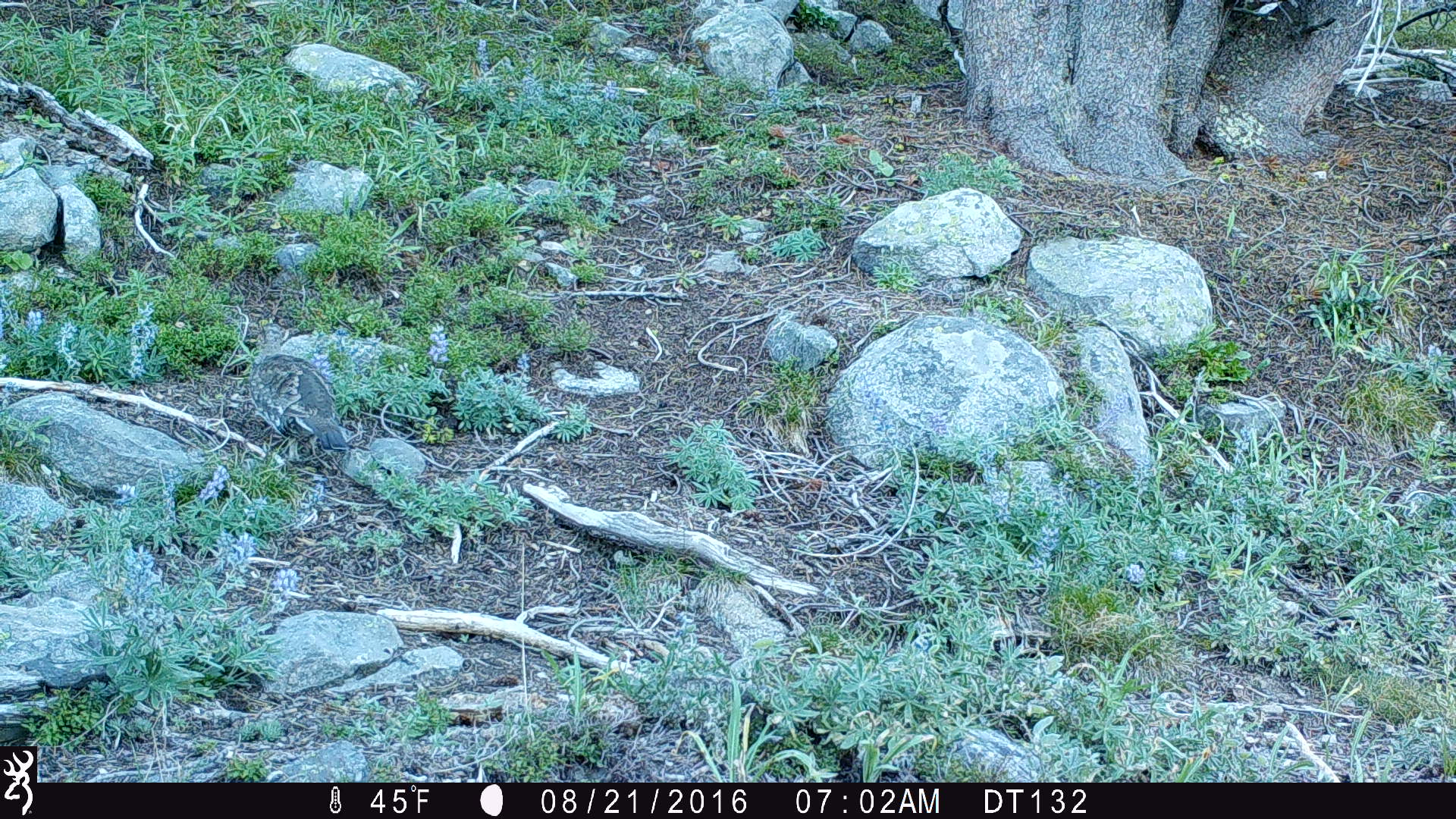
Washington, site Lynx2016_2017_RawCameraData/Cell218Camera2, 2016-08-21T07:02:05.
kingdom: Animalia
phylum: Chordata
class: Aves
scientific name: Aves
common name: birds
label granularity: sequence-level